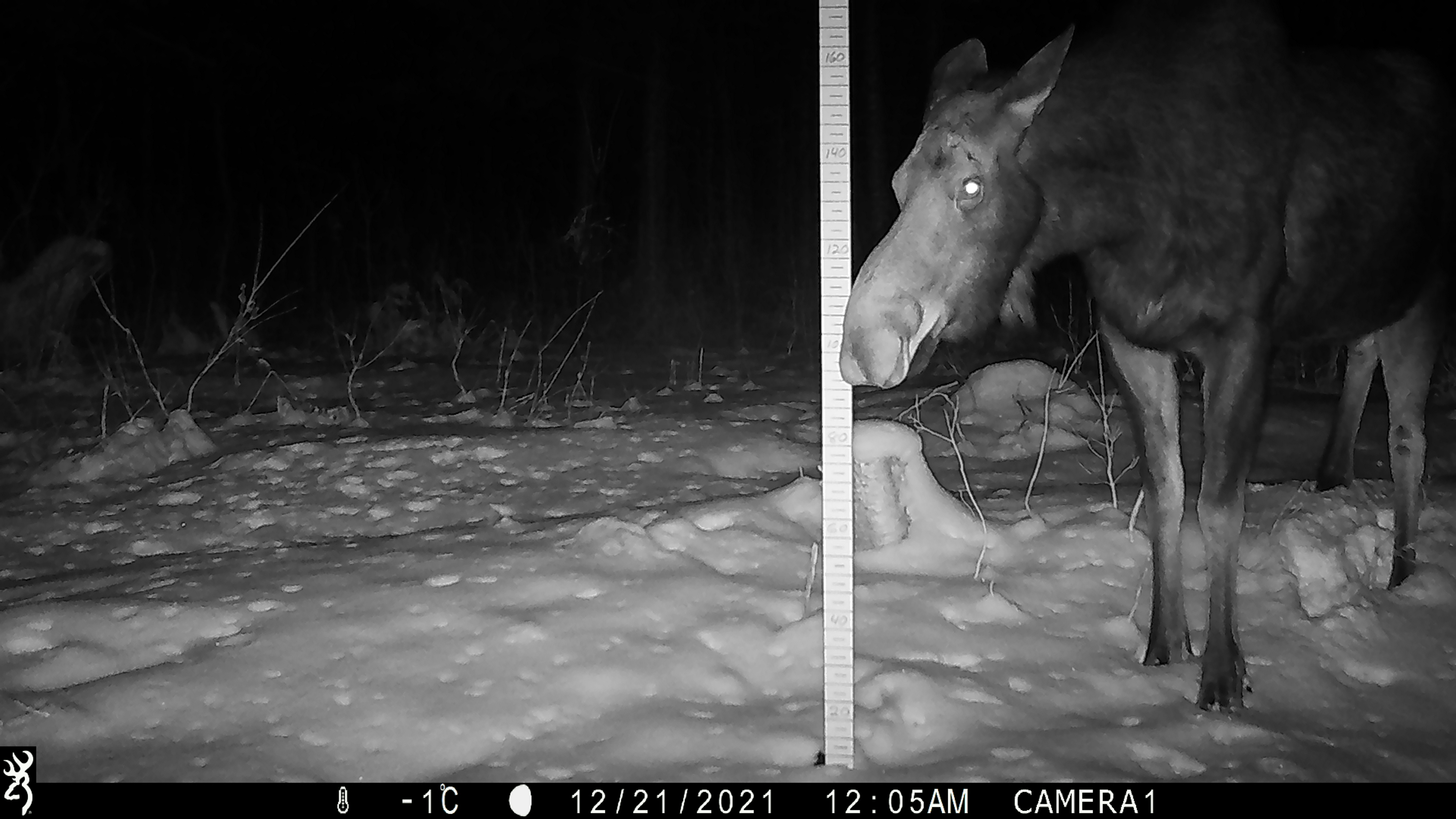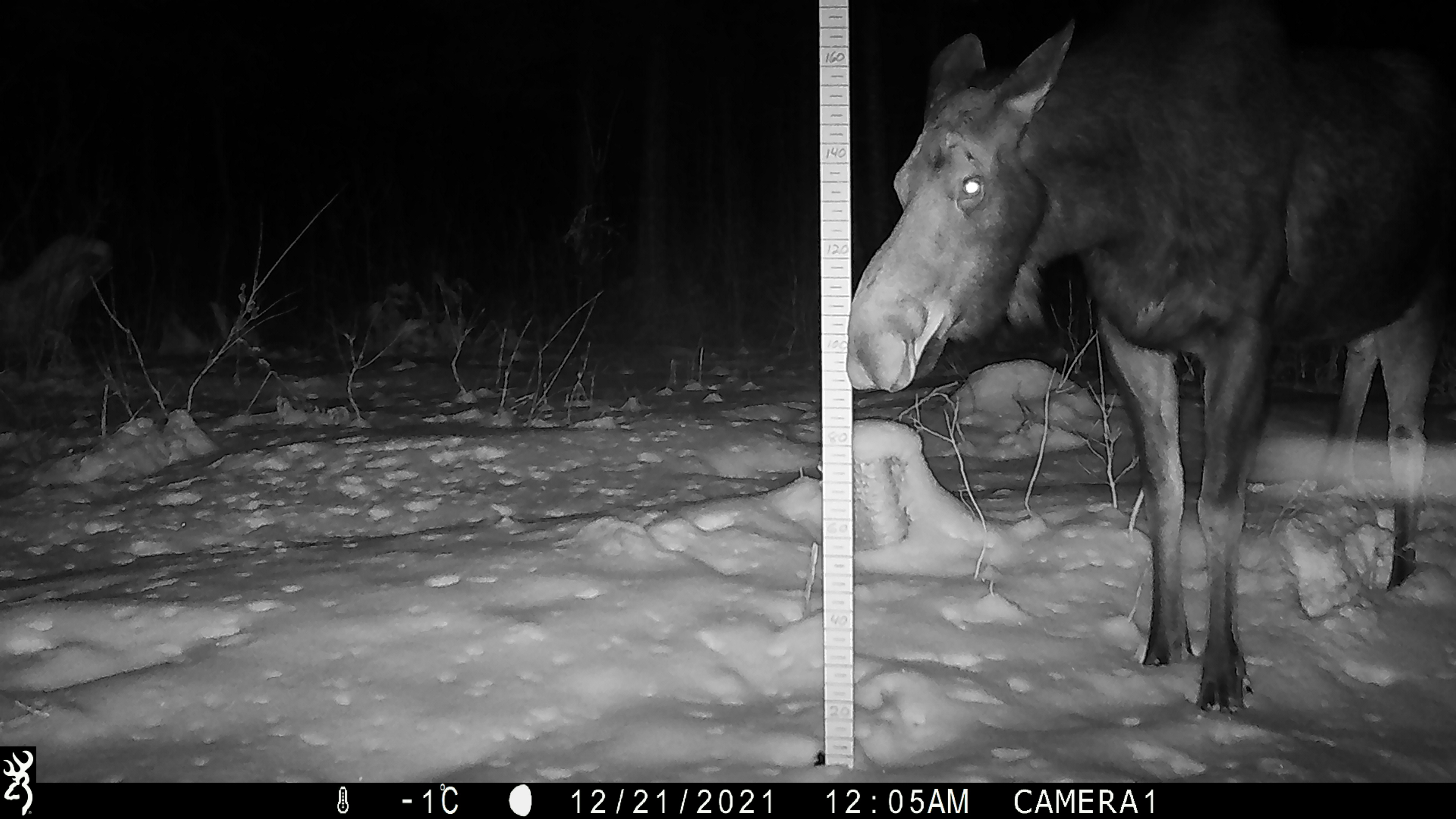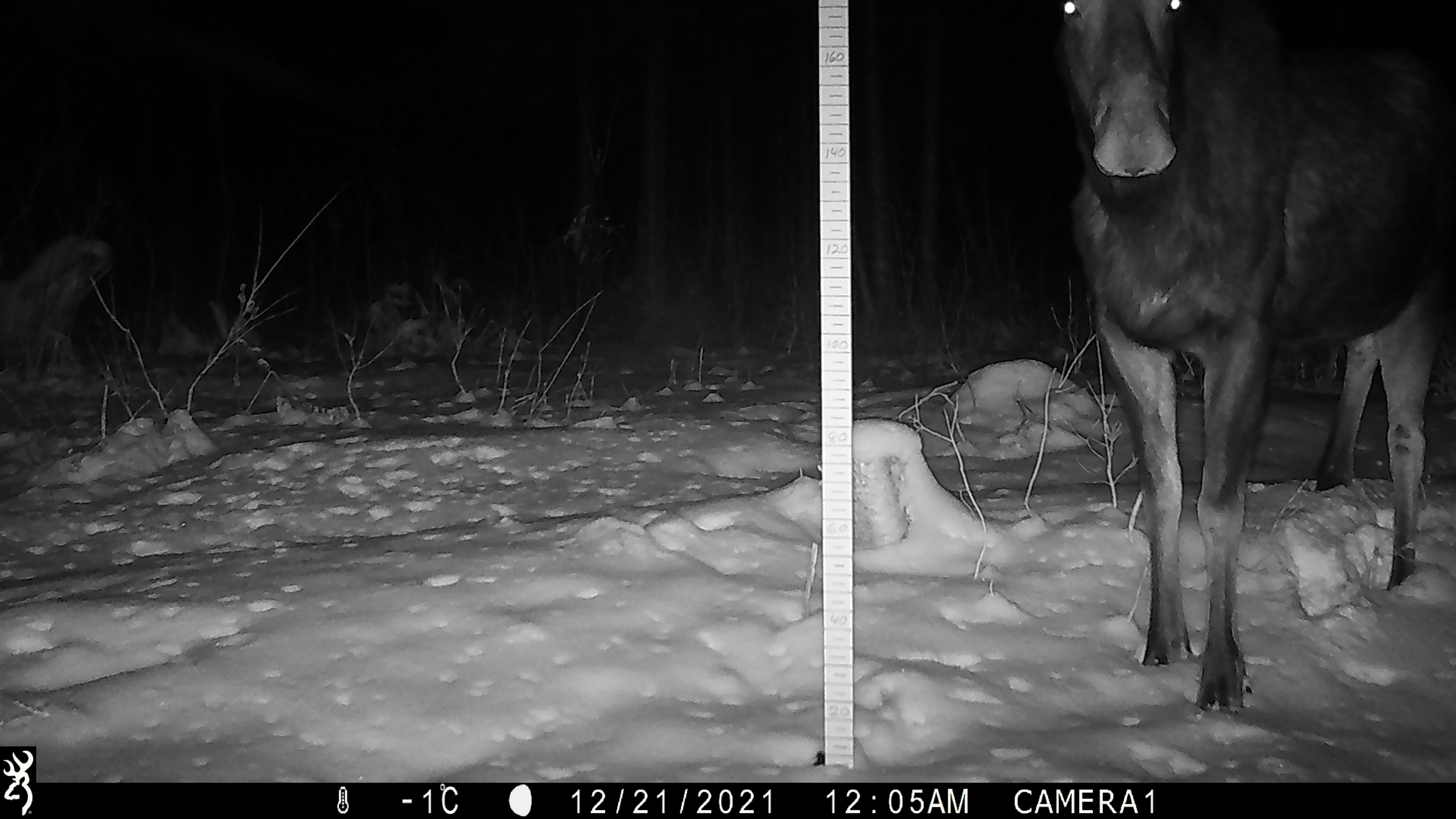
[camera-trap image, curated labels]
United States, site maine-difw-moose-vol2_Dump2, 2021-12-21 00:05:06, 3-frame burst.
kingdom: Animalia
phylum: Chordata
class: Mammalia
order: Artiodactyla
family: Cervidae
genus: Alces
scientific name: Alces alces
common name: moose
Moose (Alces alces).